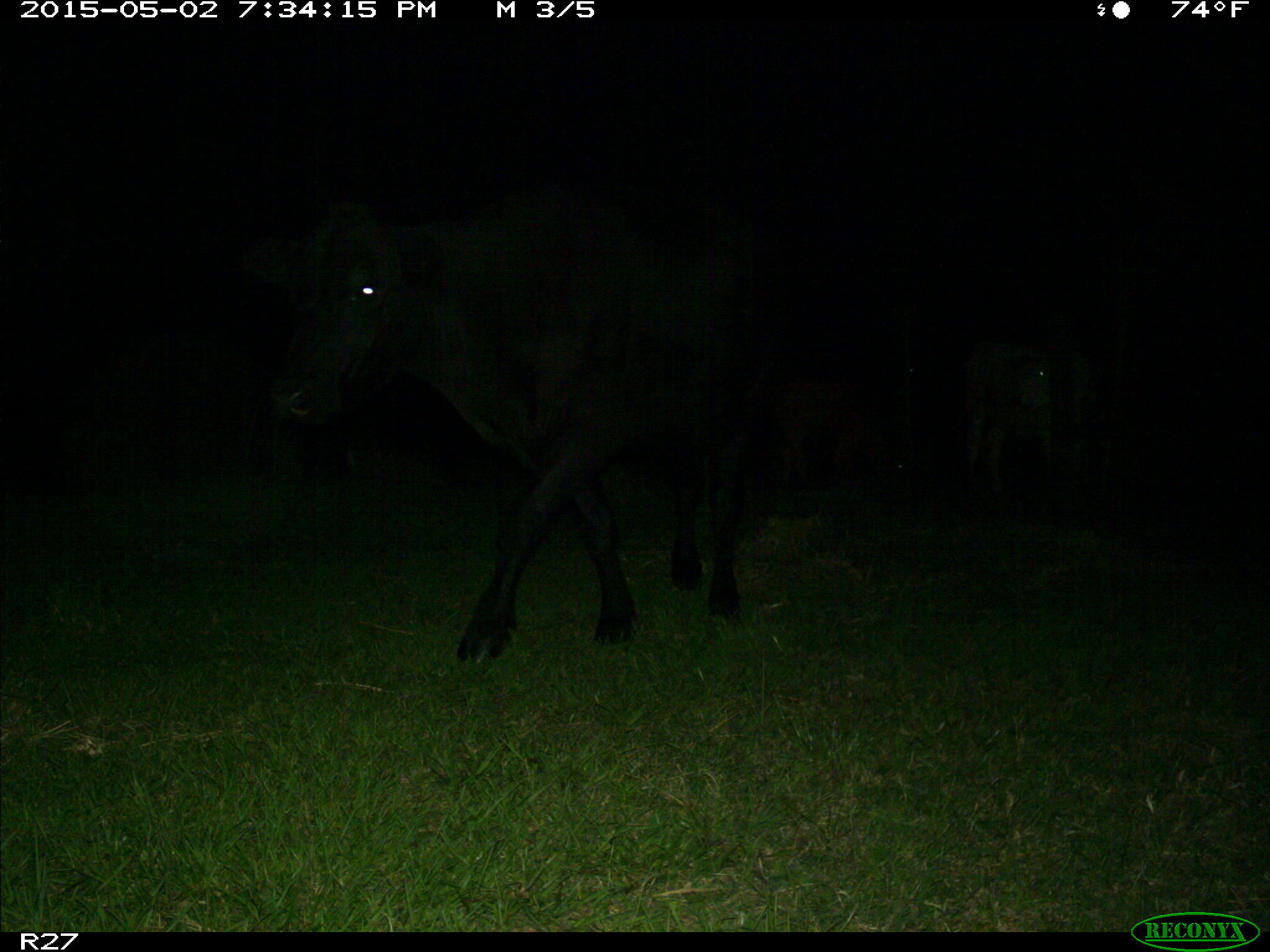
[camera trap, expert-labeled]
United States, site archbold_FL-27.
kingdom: Animalia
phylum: Chordata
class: Mammalia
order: Artiodactyla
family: Bovidae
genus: Bos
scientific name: Bos taurus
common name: domestic cow